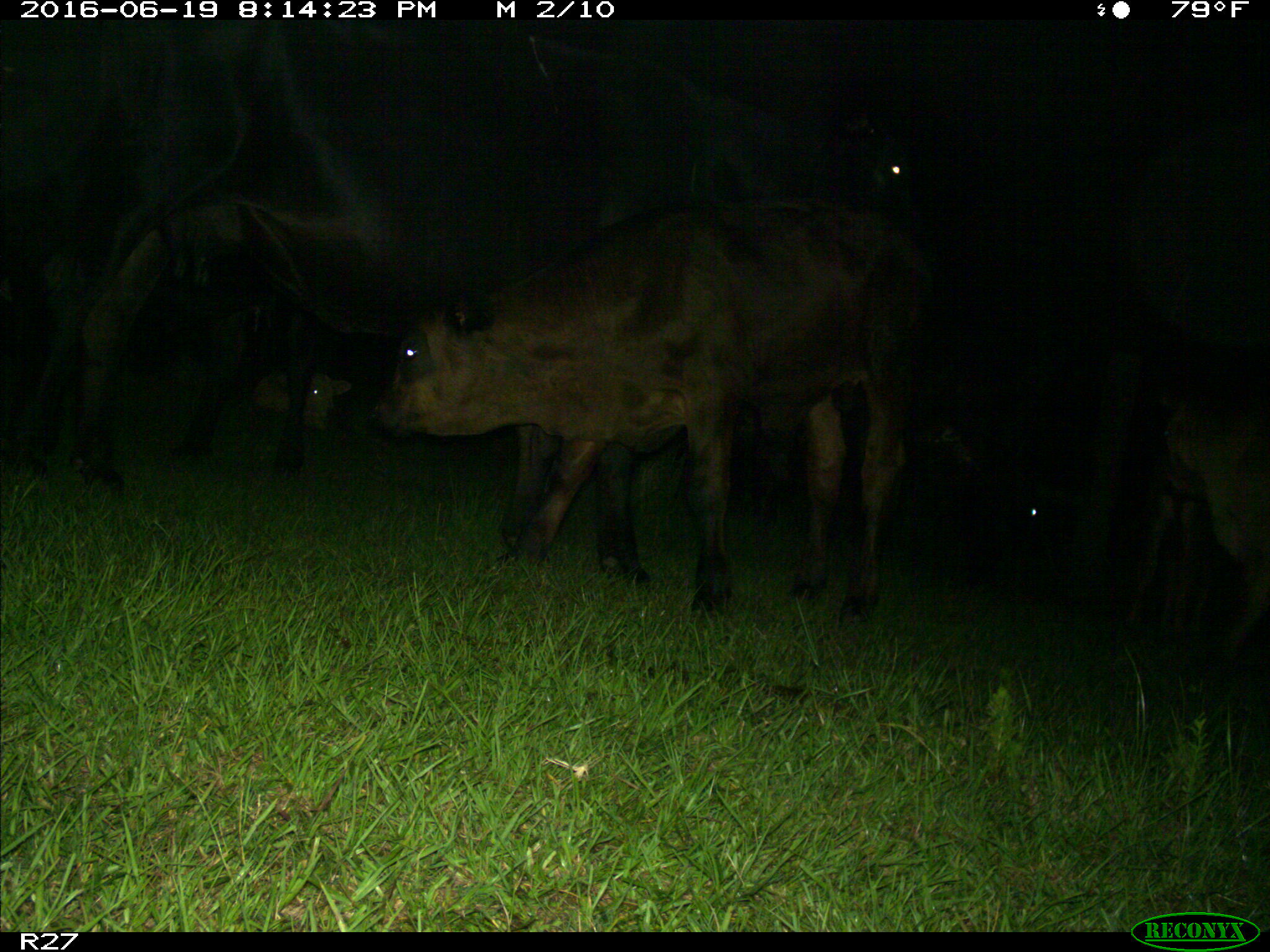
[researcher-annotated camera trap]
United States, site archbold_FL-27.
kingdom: Animalia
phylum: Chordata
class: Mammalia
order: Artiodactyla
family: Bovidae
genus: Bos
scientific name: Bos taurus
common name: domestic cow